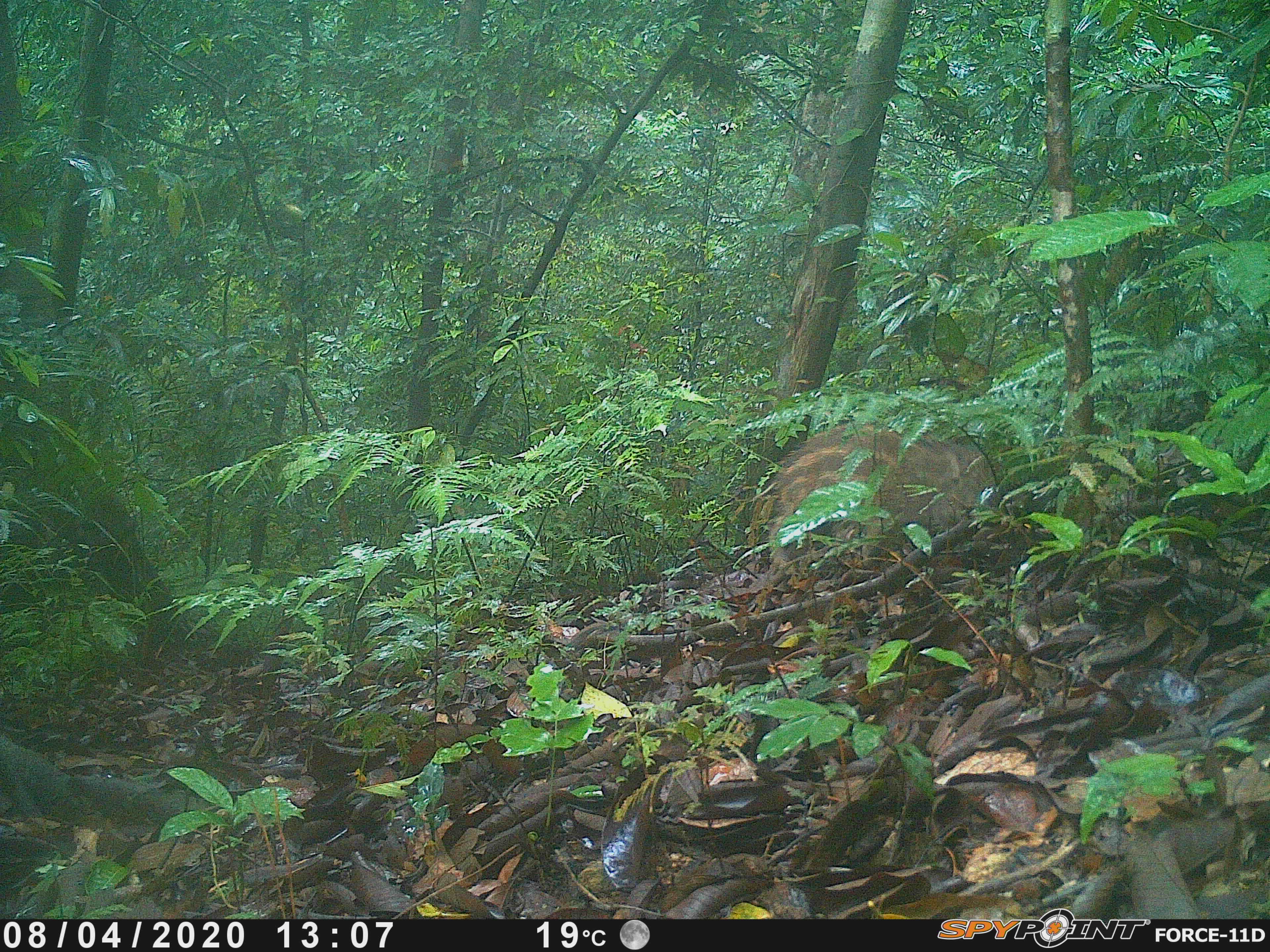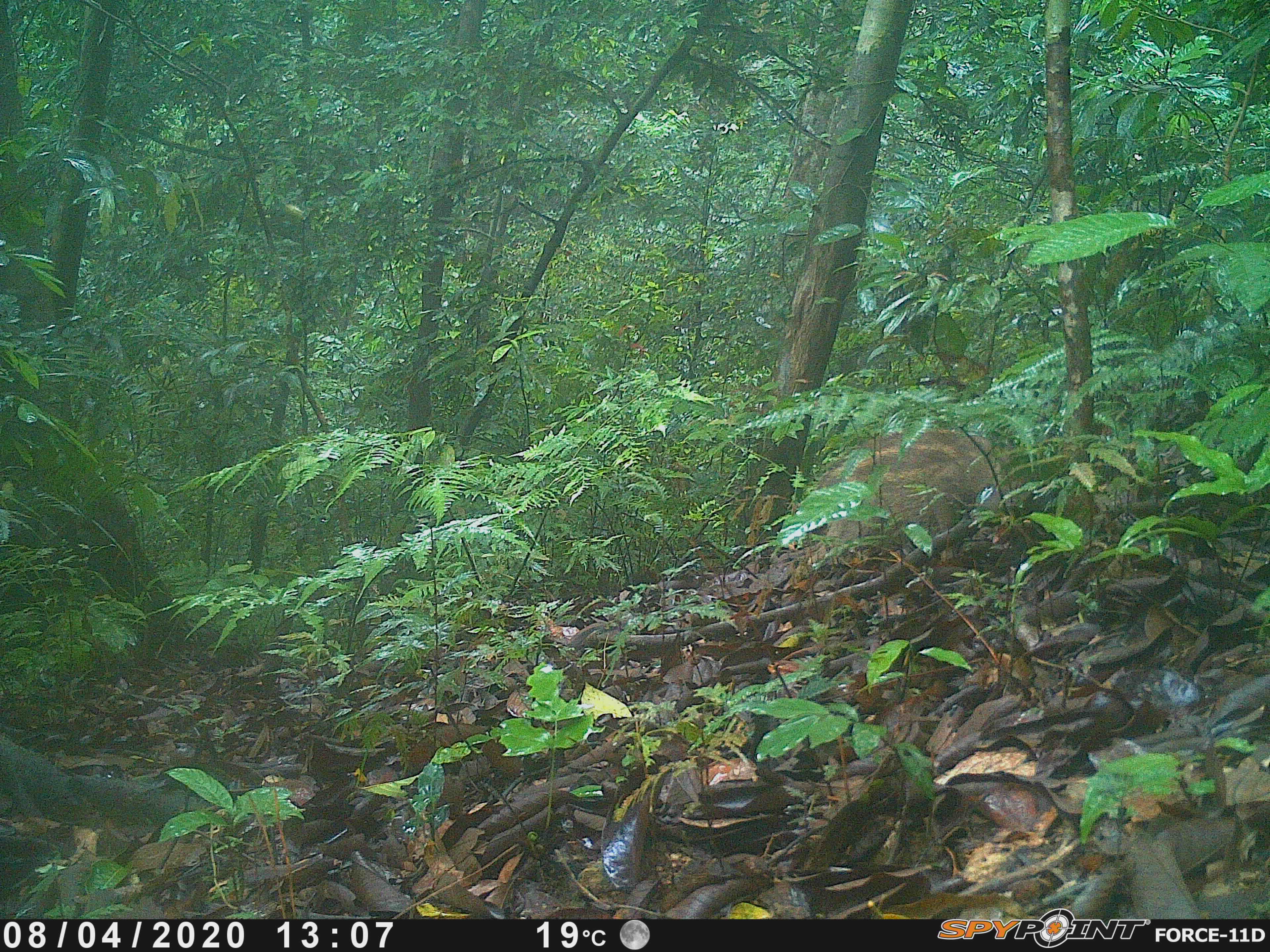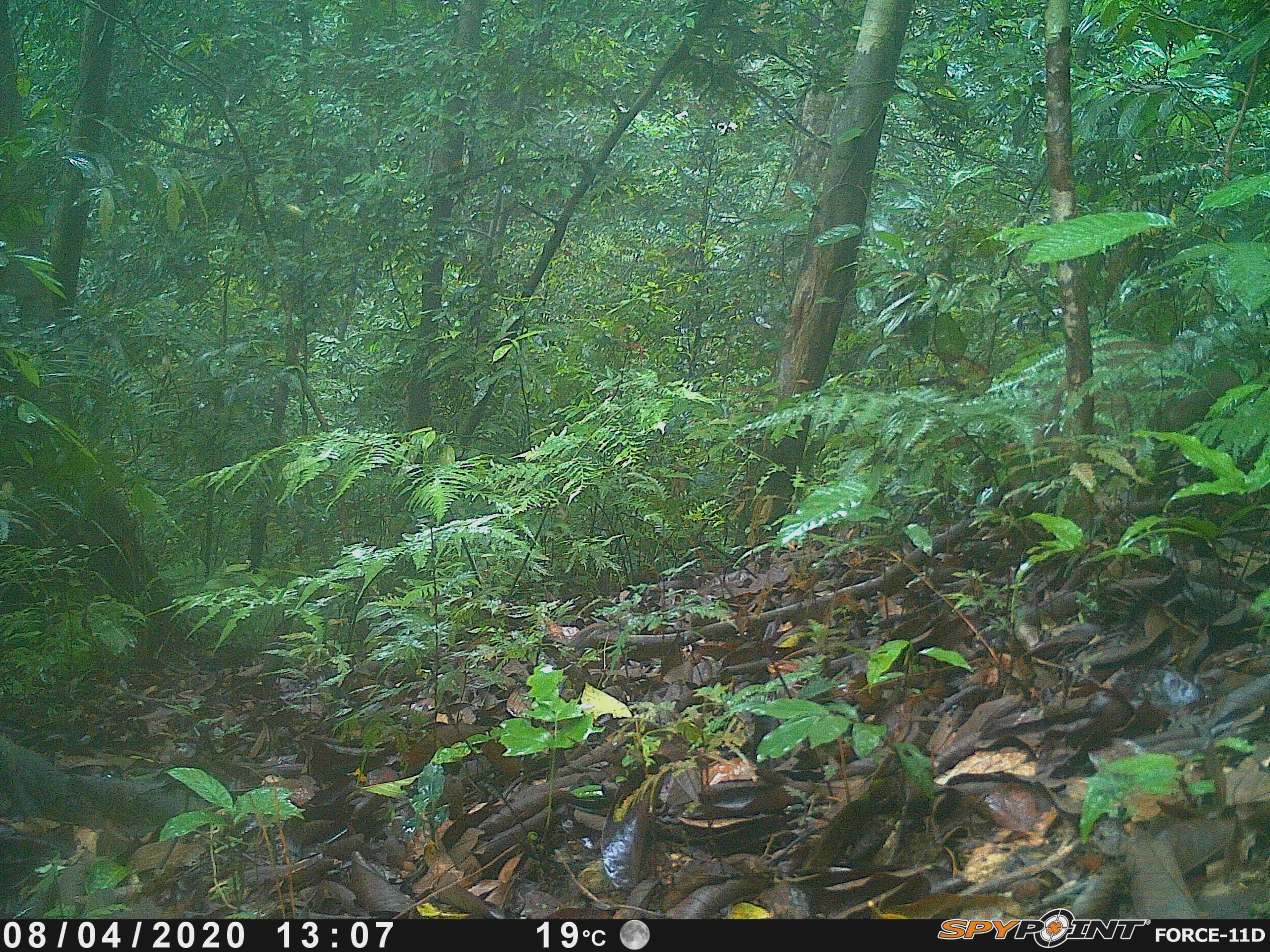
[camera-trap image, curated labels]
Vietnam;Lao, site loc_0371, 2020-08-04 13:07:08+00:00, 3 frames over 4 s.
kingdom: Animalia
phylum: Chordata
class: Mammalia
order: Artiodactyla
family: Suidae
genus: Sus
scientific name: Sus scrofa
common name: eurasian wild pig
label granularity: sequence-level